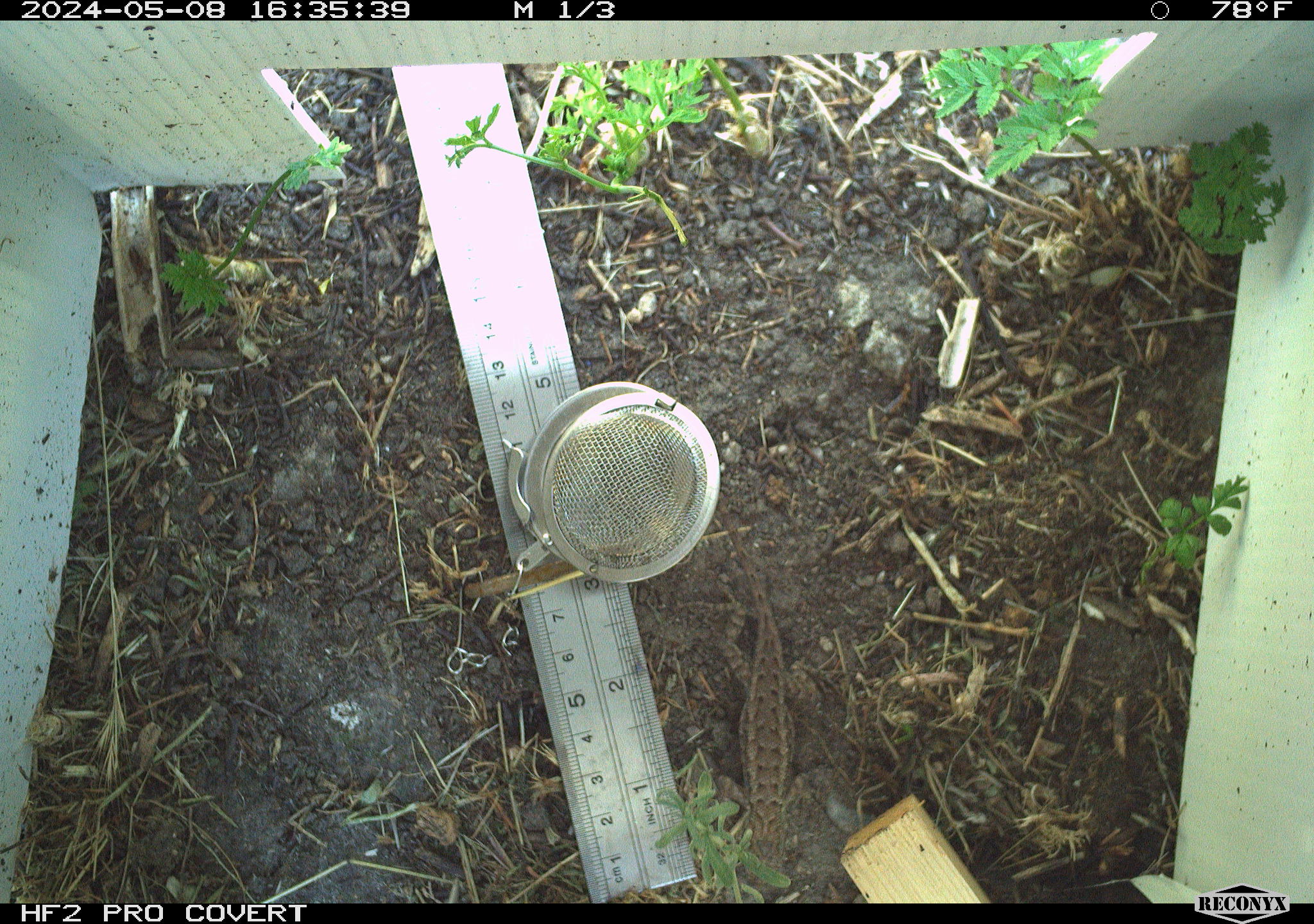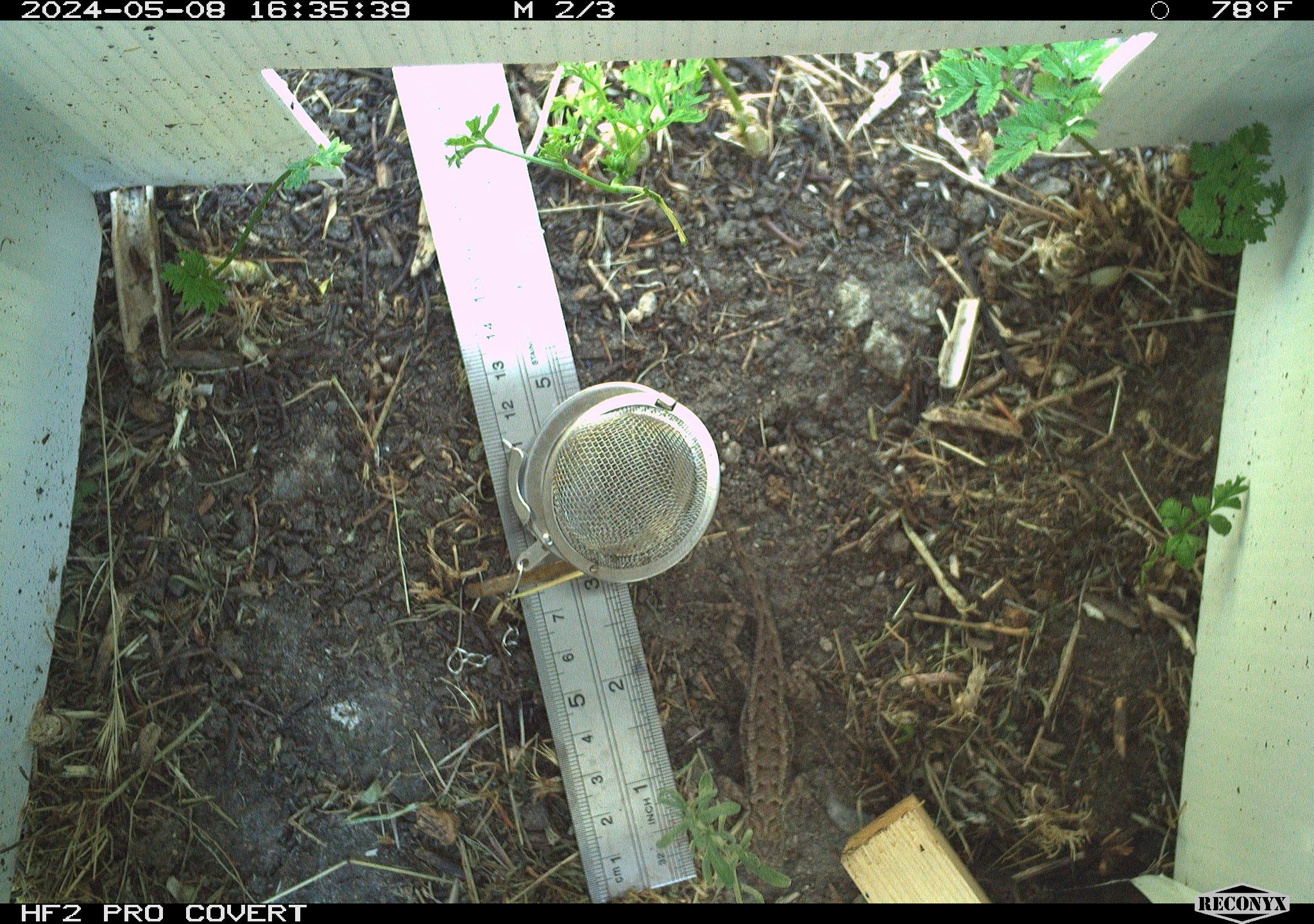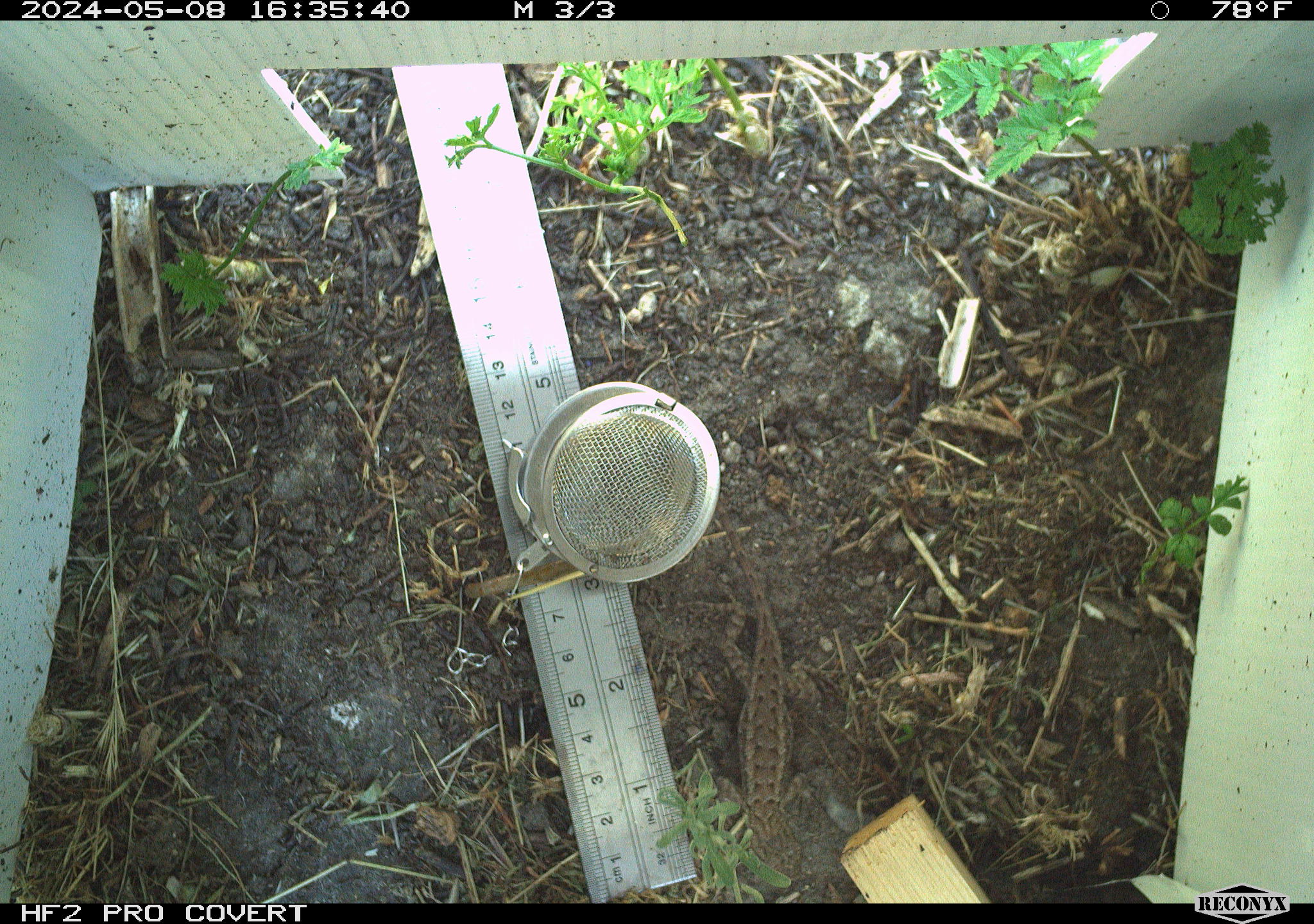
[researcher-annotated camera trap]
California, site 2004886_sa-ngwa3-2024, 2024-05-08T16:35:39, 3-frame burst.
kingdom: Animalia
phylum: Chordata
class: Reptilia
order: Squamata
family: Phrynosomatidae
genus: Sceloporus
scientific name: Sceloporus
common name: spiny lizards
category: sceloporus species